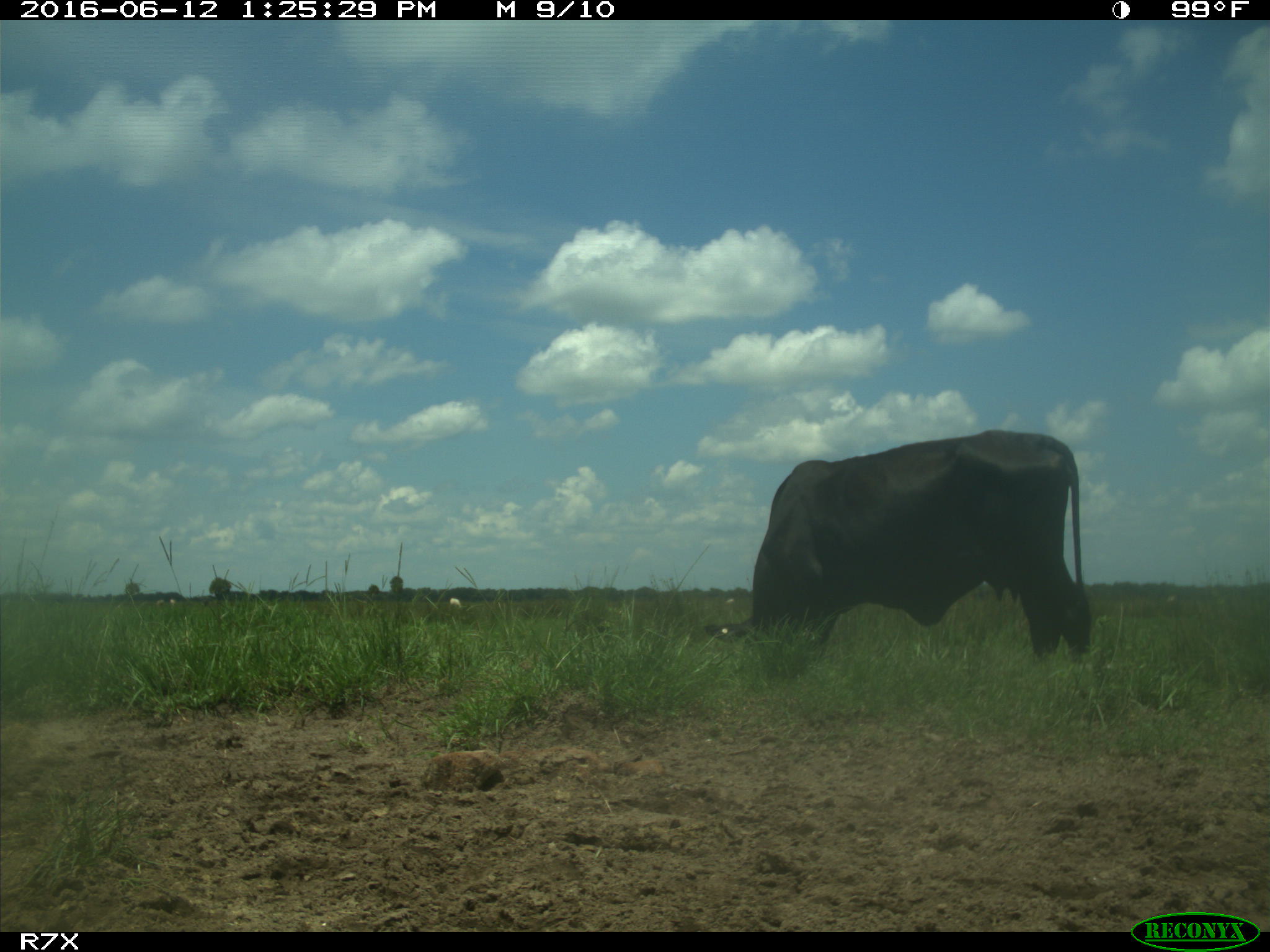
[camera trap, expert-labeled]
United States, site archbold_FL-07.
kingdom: Animalia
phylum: Chordata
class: Mammalia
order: Artiodactyla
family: Bovidae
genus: Bos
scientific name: Bos taurus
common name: domestic cow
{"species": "Bos taurus (domestic cow)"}